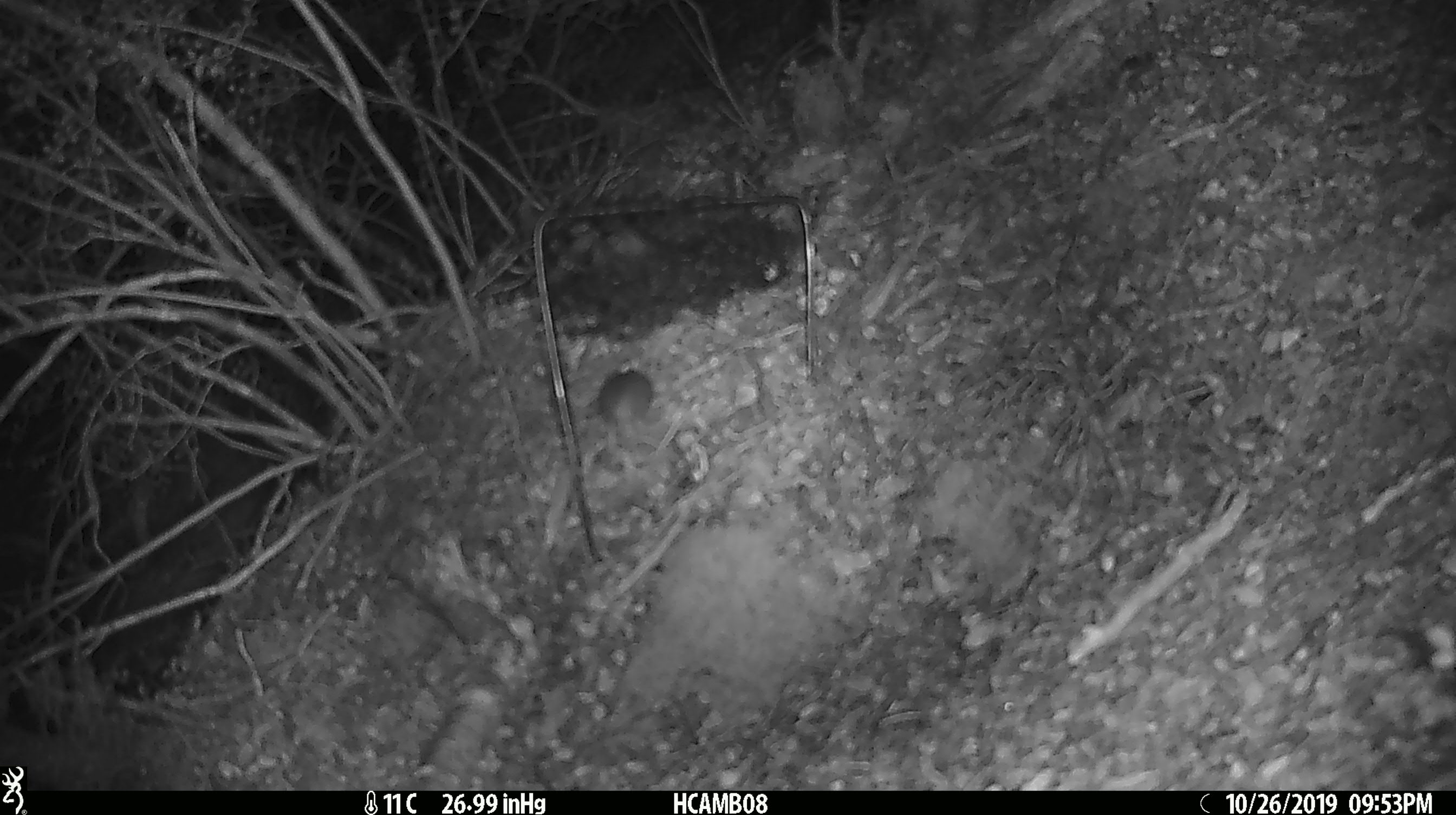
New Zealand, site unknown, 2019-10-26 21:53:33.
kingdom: Animalia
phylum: Chordata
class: Mammalia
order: Rodentia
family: Muridae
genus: Mus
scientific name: Mus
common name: mouse